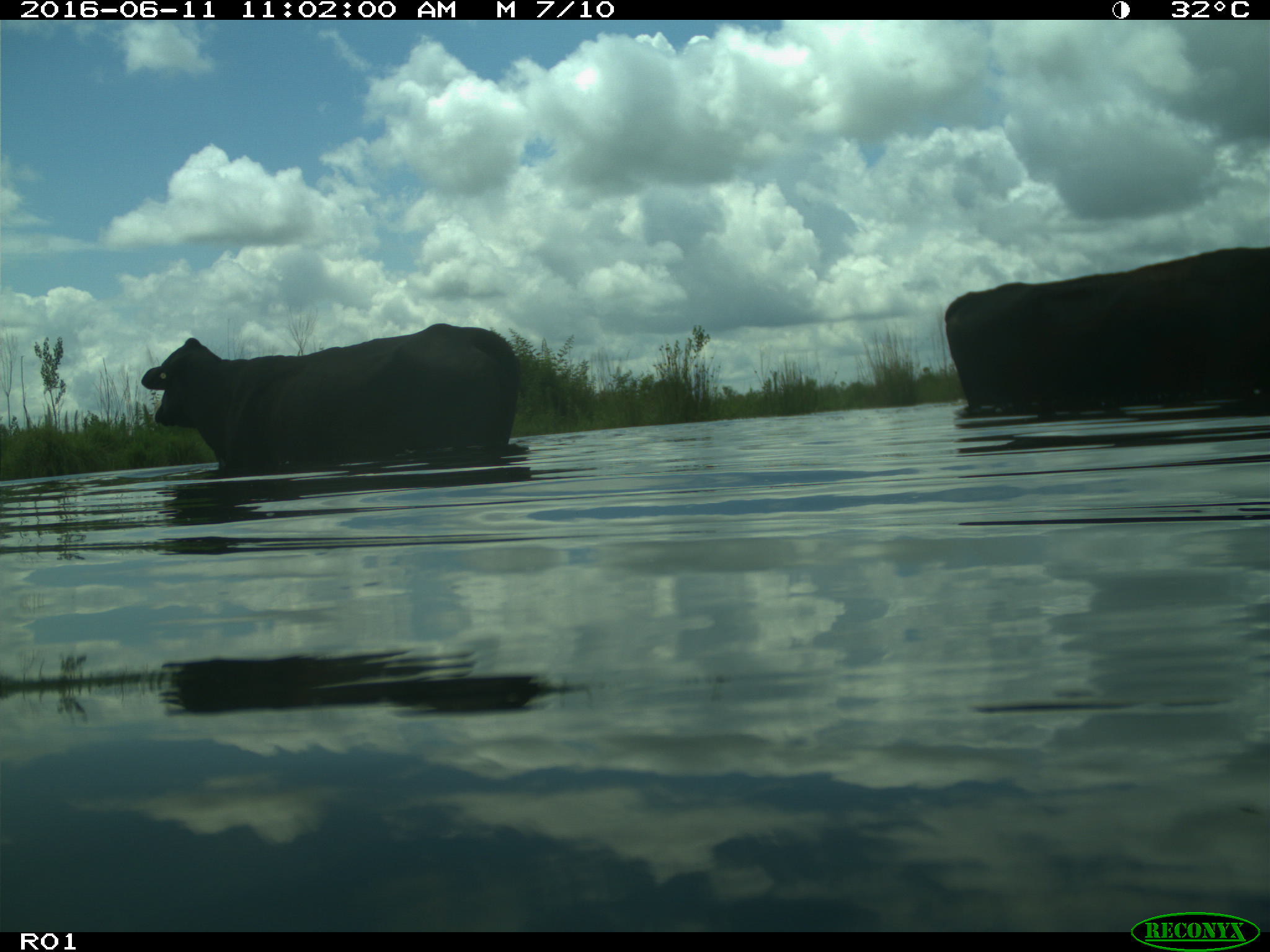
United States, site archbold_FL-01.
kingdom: Animalia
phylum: Chordata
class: Mammalia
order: Artiodactyla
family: Bovidae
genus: Bos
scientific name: Bos taurus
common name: domestic cow